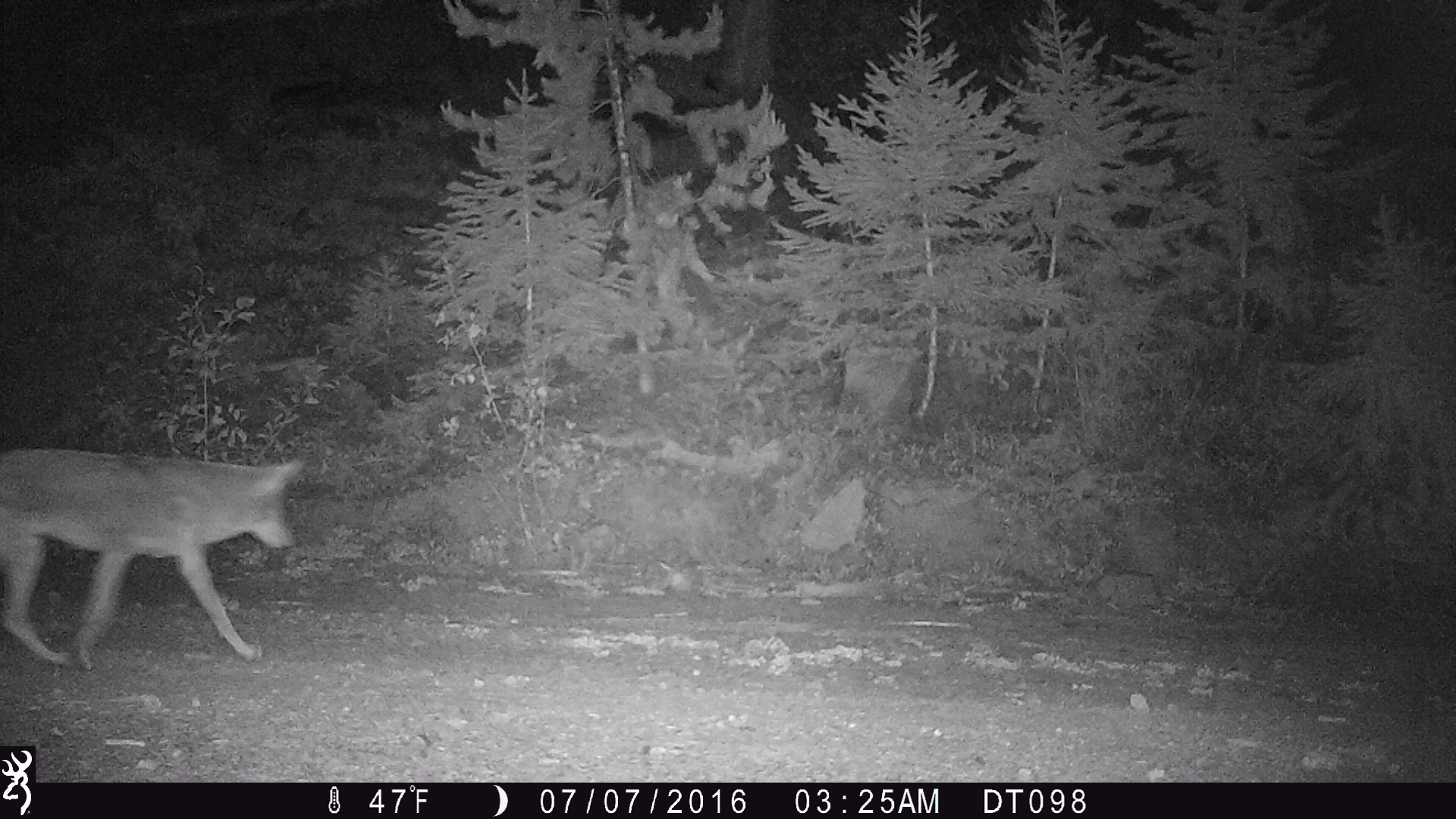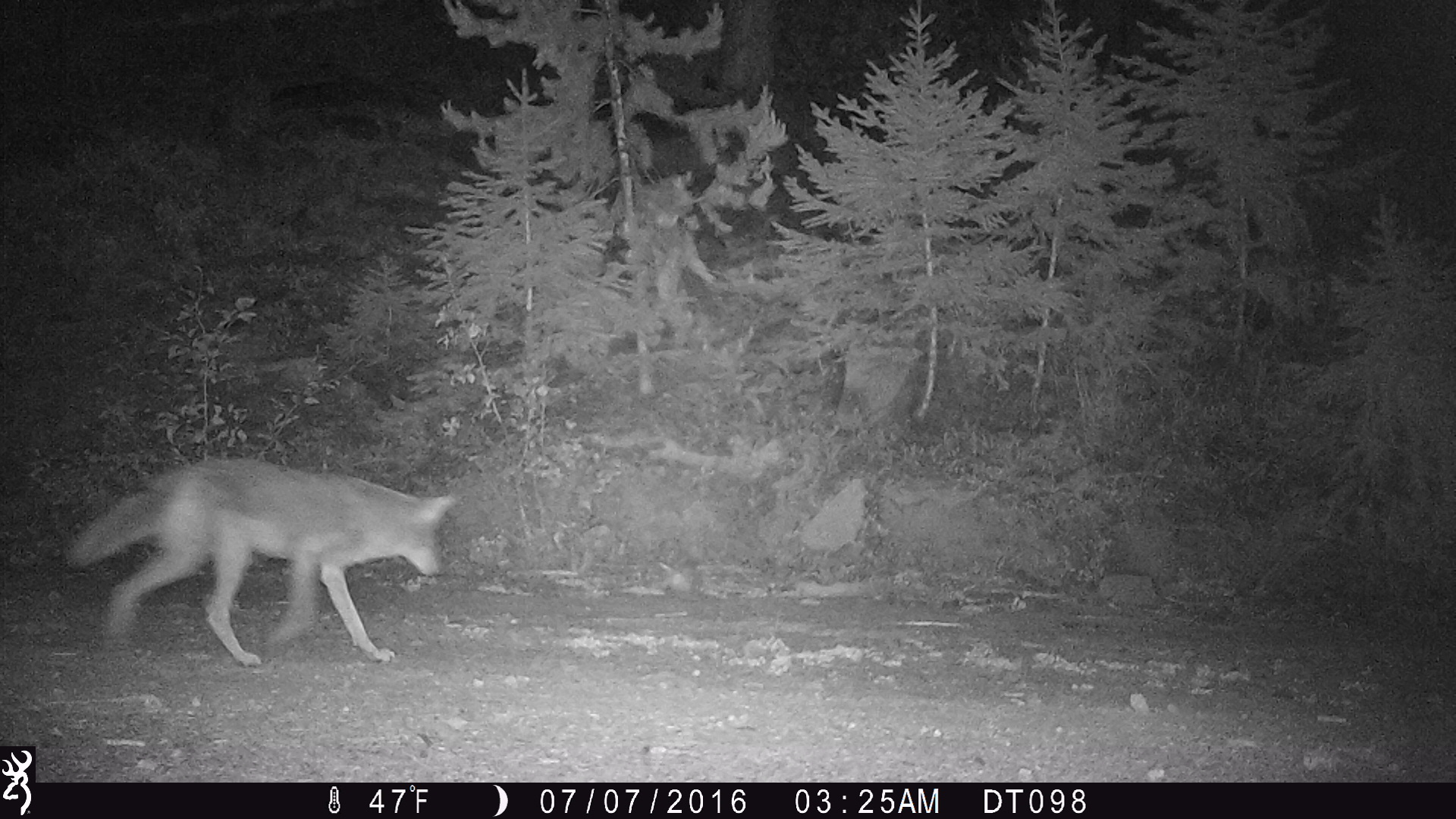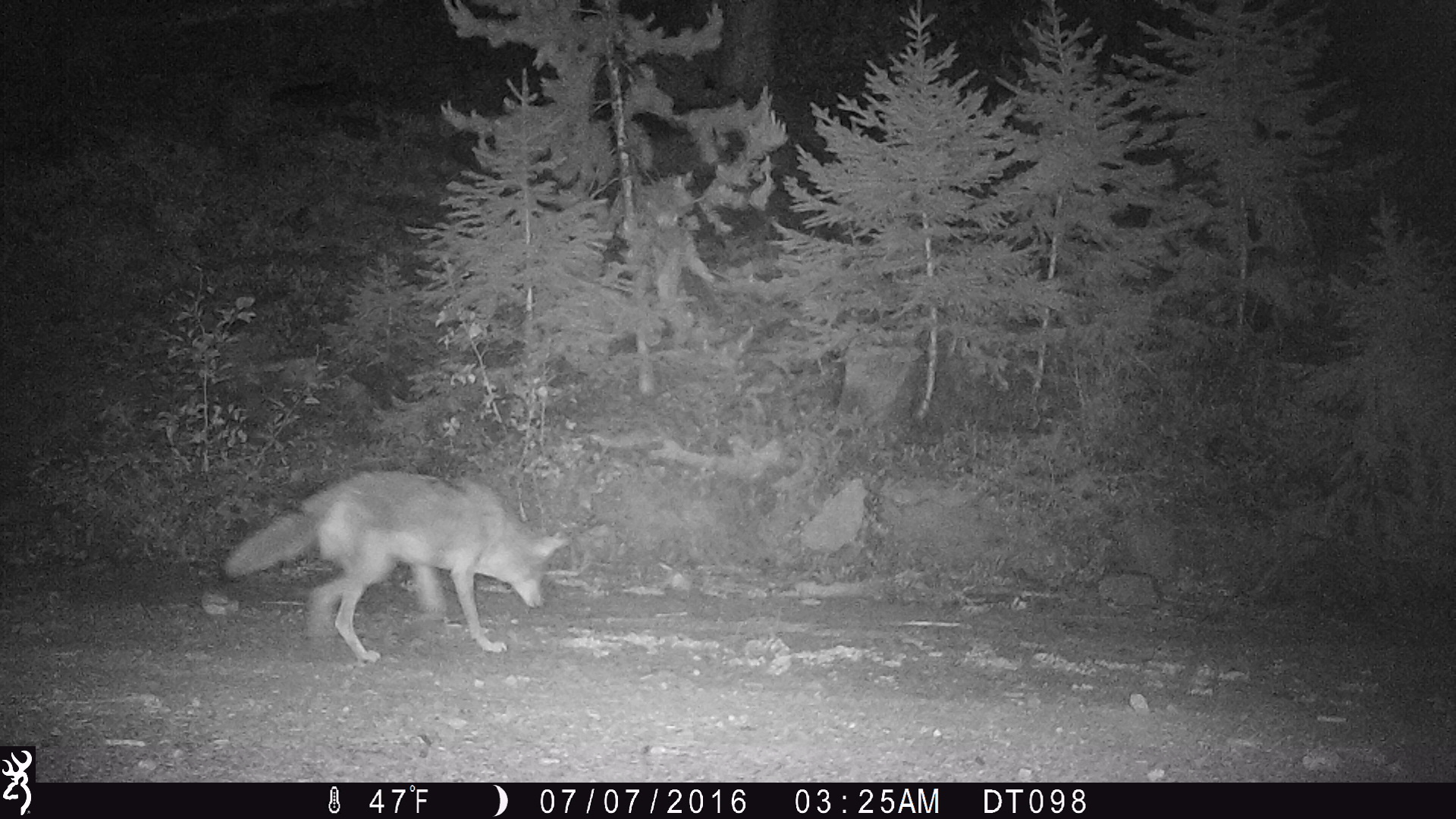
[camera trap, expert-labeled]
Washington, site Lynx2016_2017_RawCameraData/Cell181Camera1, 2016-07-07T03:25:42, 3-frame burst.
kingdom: Animalia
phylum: Chordata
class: Mammalia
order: Carnivora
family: Canidae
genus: Canis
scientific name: Canis latrans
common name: coyote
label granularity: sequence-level